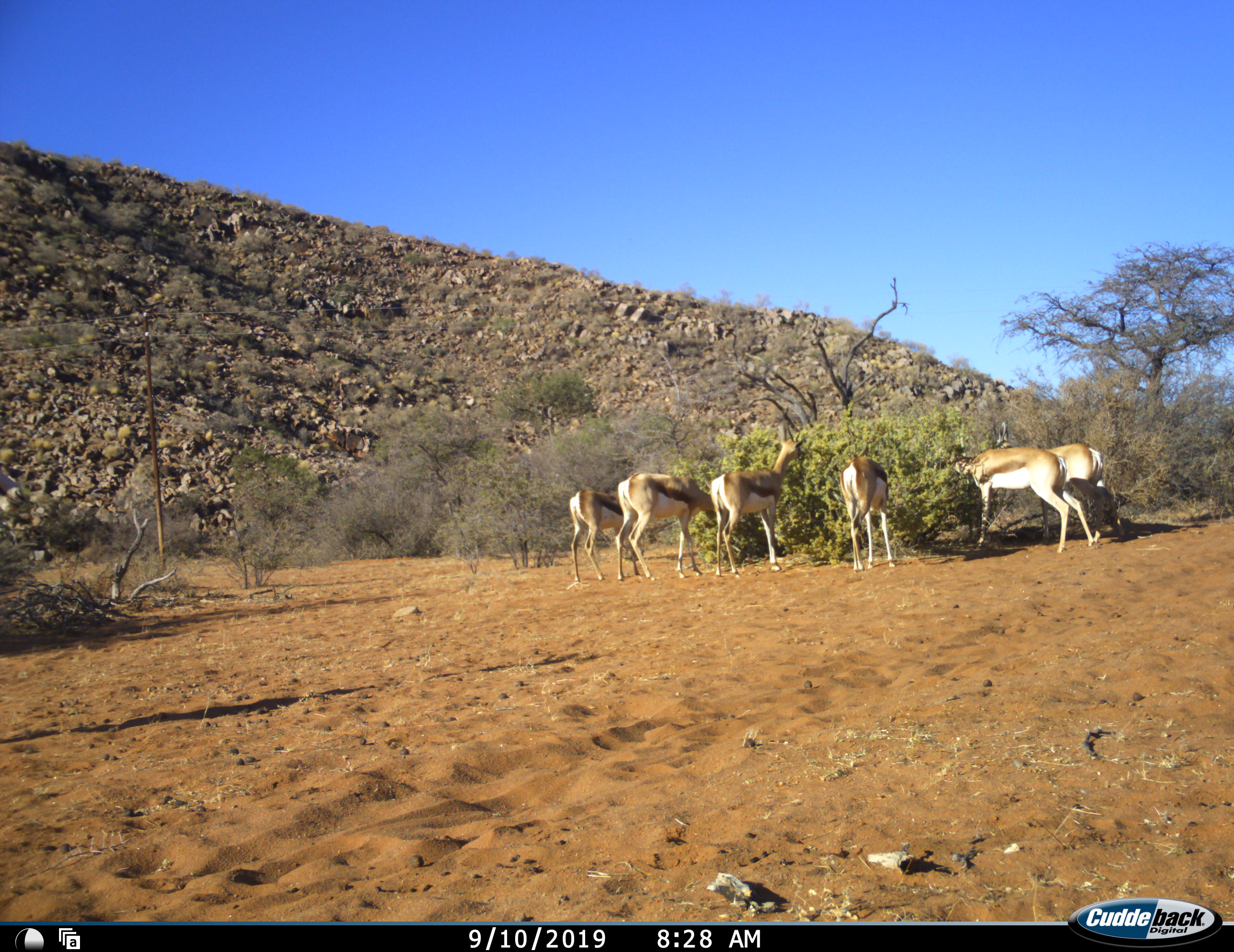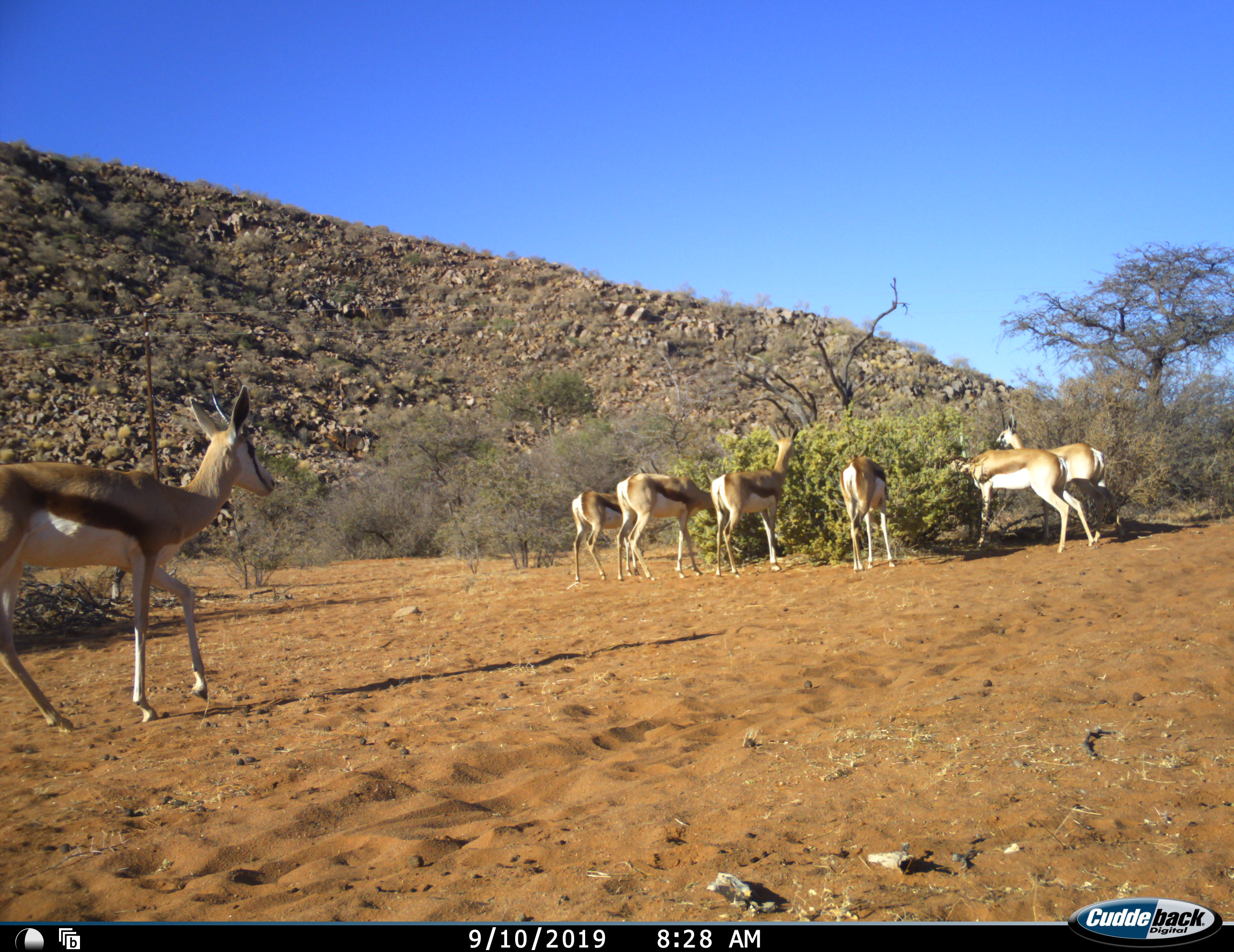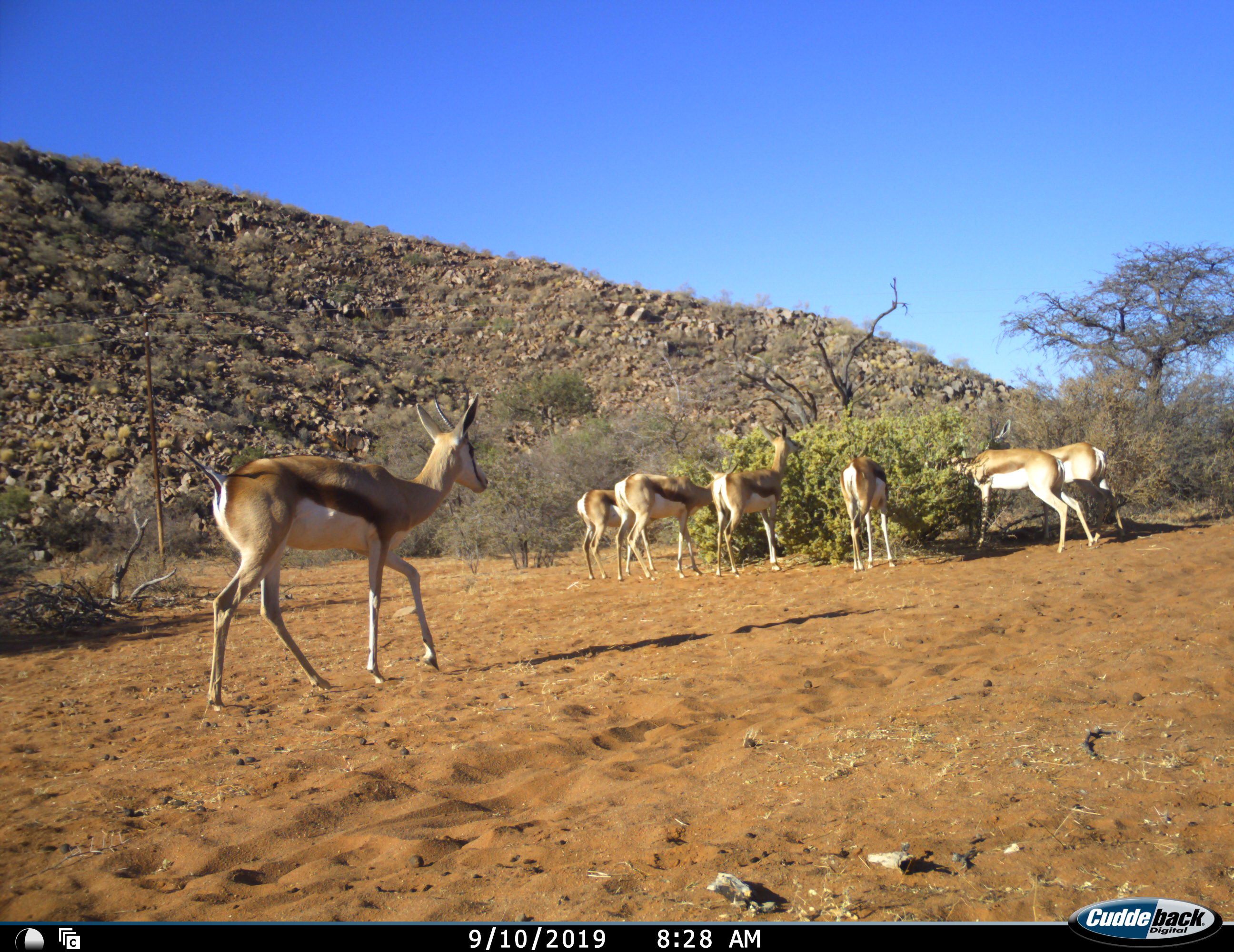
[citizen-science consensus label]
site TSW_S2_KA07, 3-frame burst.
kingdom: Animalia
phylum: Chordata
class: Mammalia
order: Artiodactyla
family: Bovidae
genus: Antidorcas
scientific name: Antidorcas marsupialis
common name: springbok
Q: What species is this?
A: Springbok (Antidorcas marsupialis).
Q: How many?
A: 7.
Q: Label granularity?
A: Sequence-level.